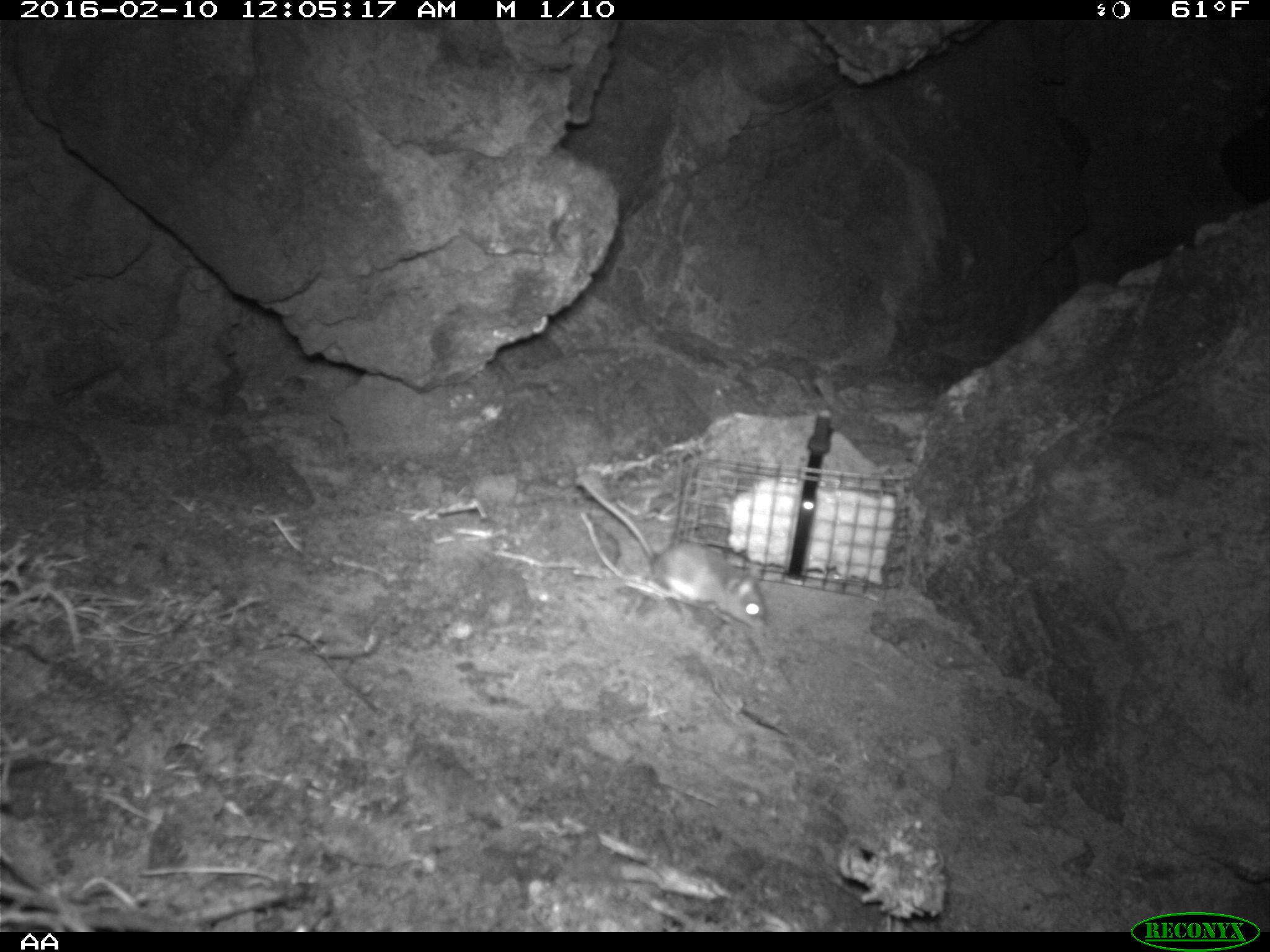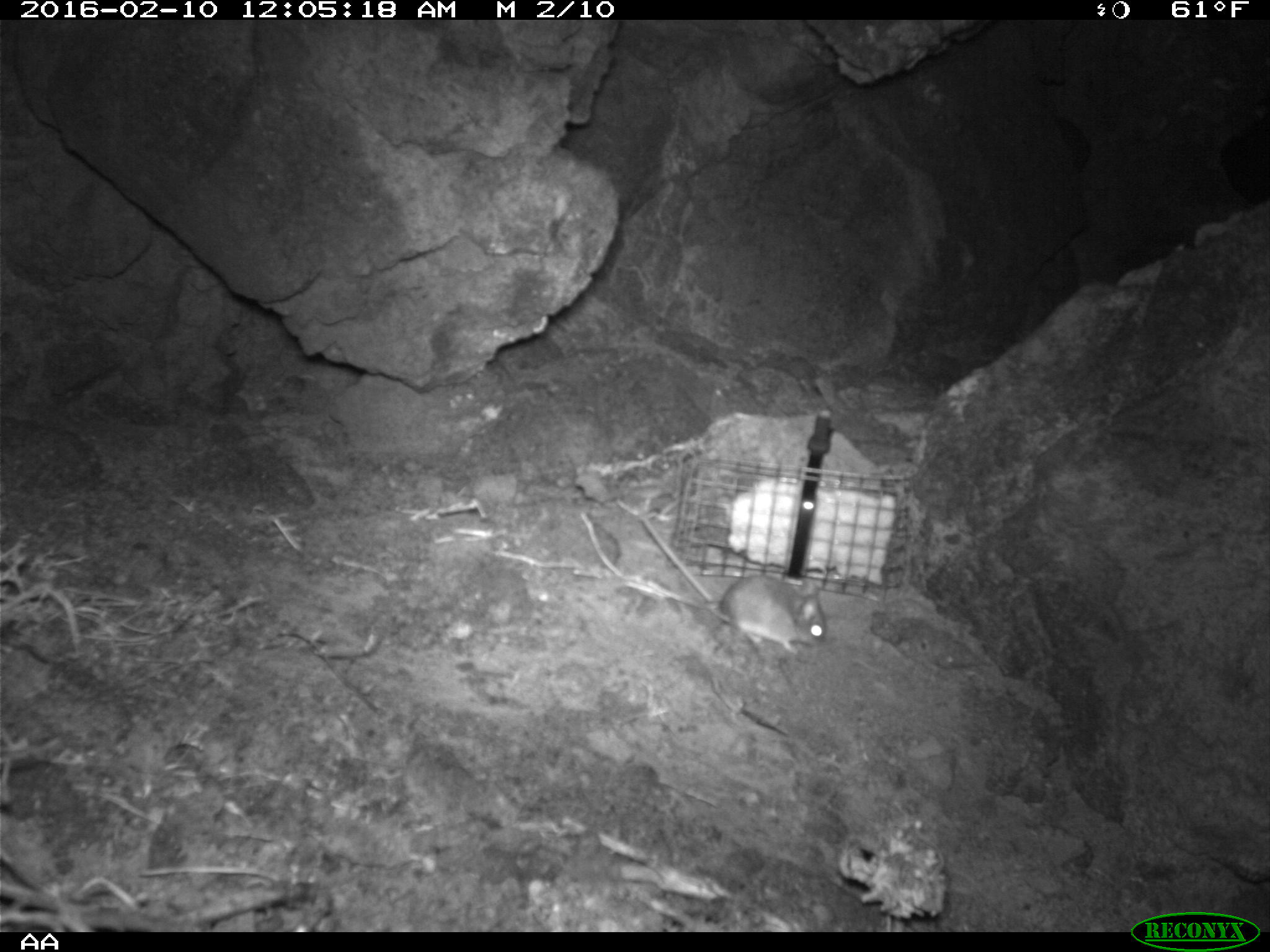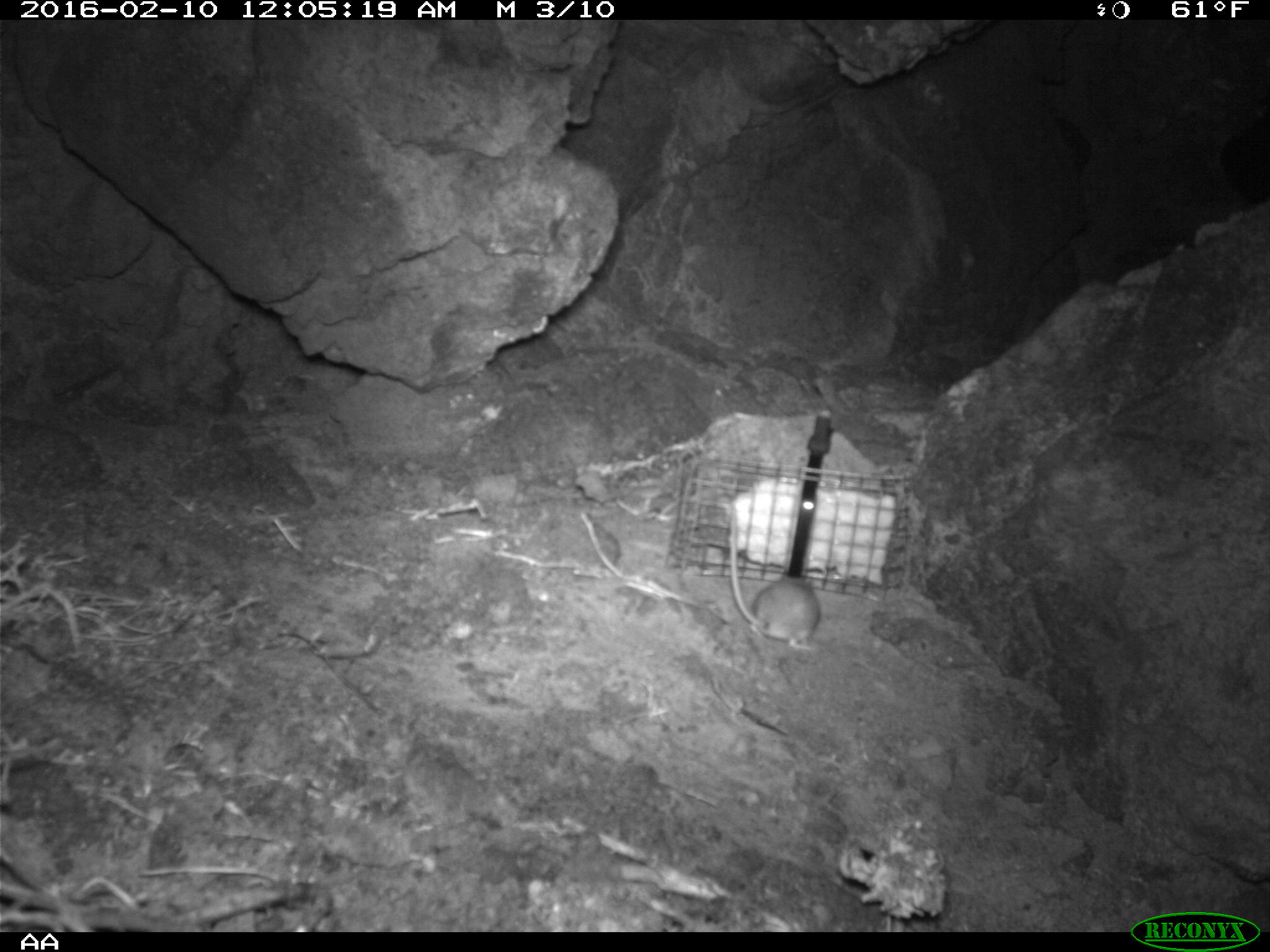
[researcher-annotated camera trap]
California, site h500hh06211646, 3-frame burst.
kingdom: Animalia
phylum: Chordata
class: Mammalia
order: Rodentia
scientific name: Rodentia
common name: rodent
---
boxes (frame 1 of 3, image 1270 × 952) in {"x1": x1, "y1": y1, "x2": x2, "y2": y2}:
rodent: {"x1": 579, "y1": 481, "x2": 770, "y2": 627}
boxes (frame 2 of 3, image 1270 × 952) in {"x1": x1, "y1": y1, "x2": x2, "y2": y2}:
rodent: {"x1": 641, "y1": 516, "x2": 826, "y2": 652}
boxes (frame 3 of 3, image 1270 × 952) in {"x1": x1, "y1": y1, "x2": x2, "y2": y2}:
rodent: {"x1": 726, "y1": 507, "x2": 819, "y2": 651}